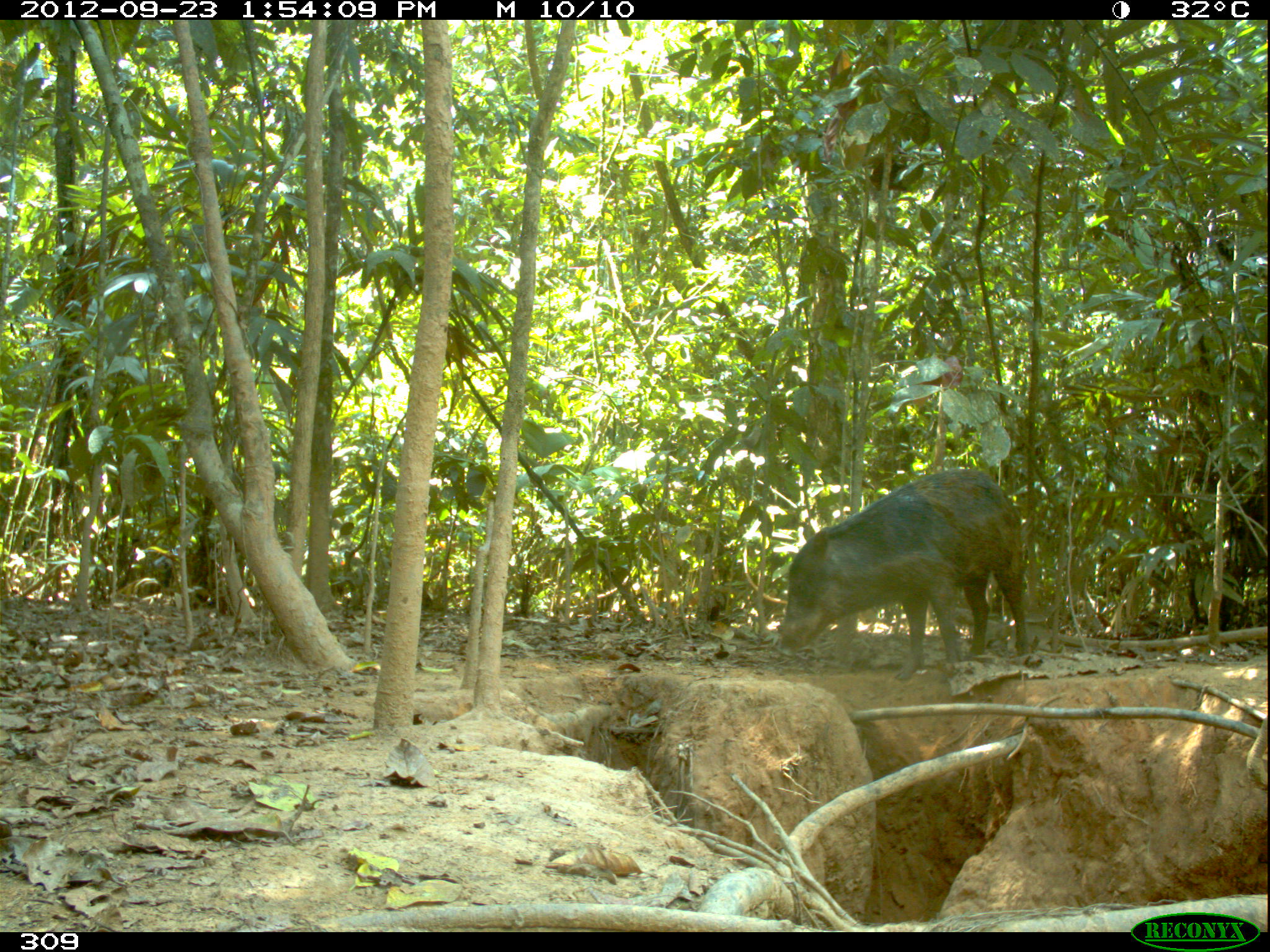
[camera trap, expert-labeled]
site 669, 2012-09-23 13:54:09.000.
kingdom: Animalia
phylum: Chordata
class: Mammalia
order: Artiodactyla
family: Tayassuidae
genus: Tayassu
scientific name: Tayassu pecari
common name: white-lipped peccary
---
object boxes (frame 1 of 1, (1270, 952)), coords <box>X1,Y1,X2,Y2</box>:
tayassu pecari: <box>769,466,1027,678</box>